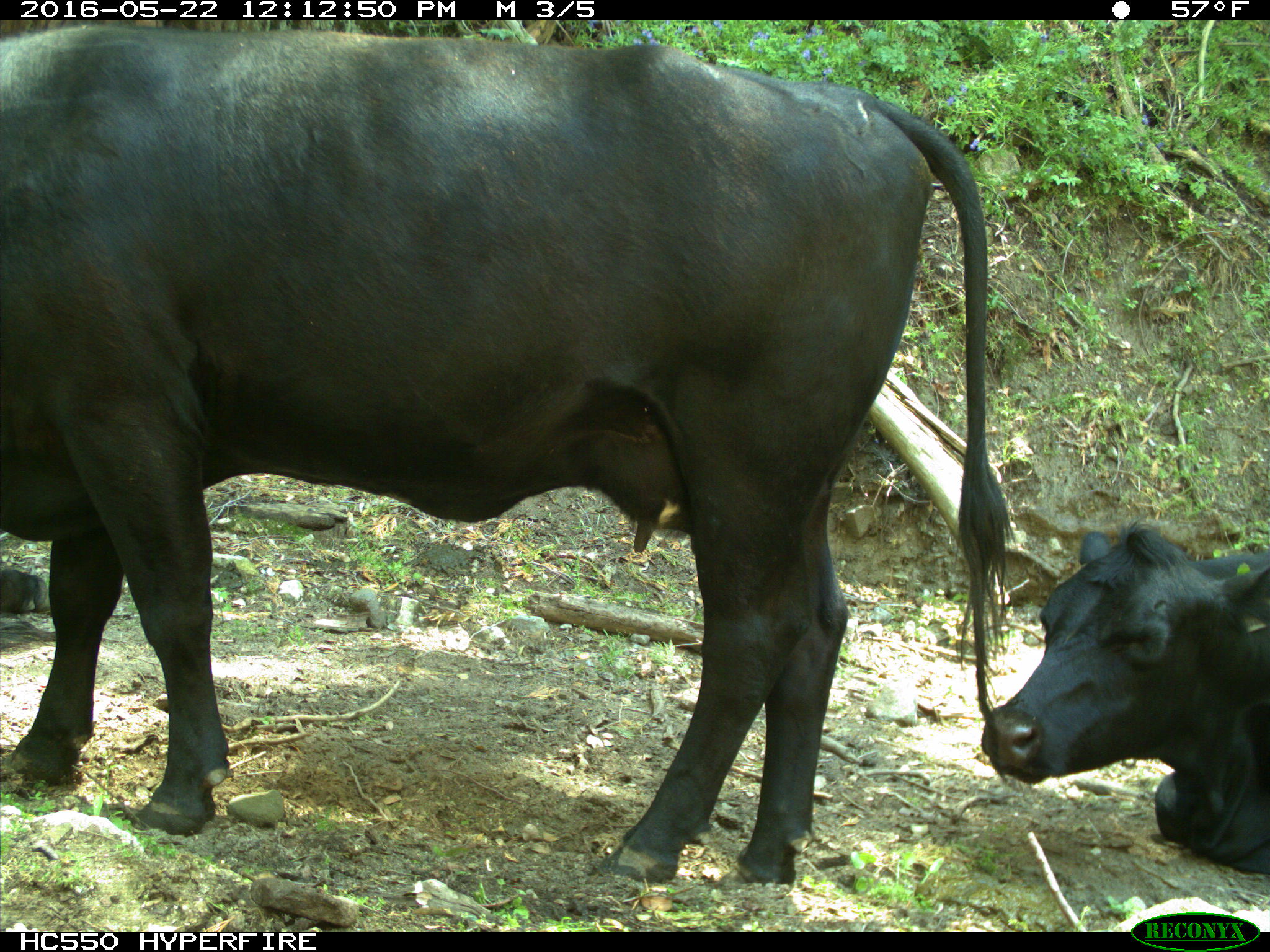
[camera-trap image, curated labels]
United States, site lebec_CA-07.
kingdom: Animalia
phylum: Chordata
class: Mammalia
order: Artiodactyla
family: Bovidae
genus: Bos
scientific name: Bos taurus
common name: domestic cow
Bos taurus (domestic cow).